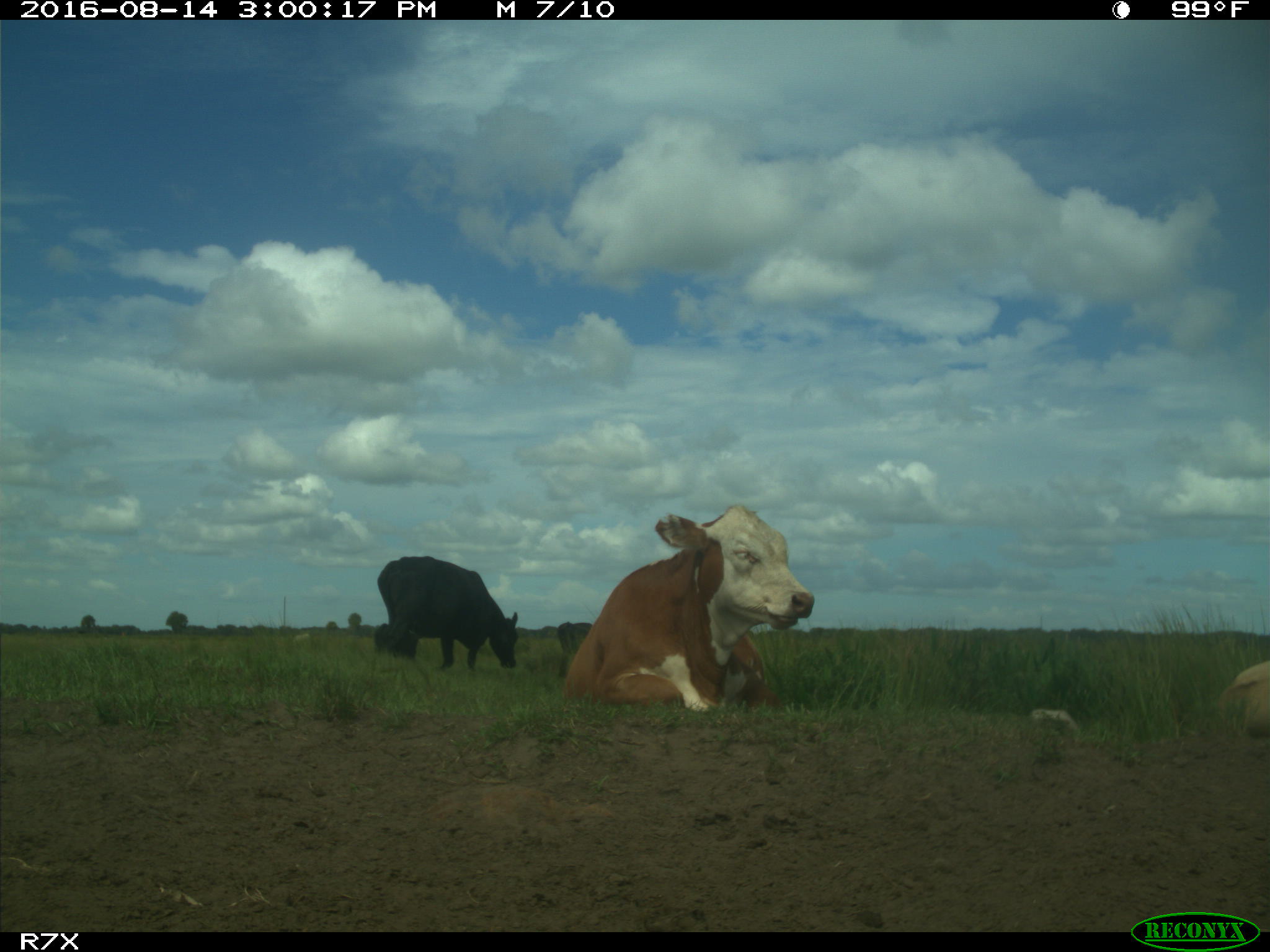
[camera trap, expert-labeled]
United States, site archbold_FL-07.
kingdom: Animalia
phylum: Chordata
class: Mammalia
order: Artiodactyla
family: Bovidae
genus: Bos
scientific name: Bos taurus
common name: domestic cow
Bos taurus (domestic cow).